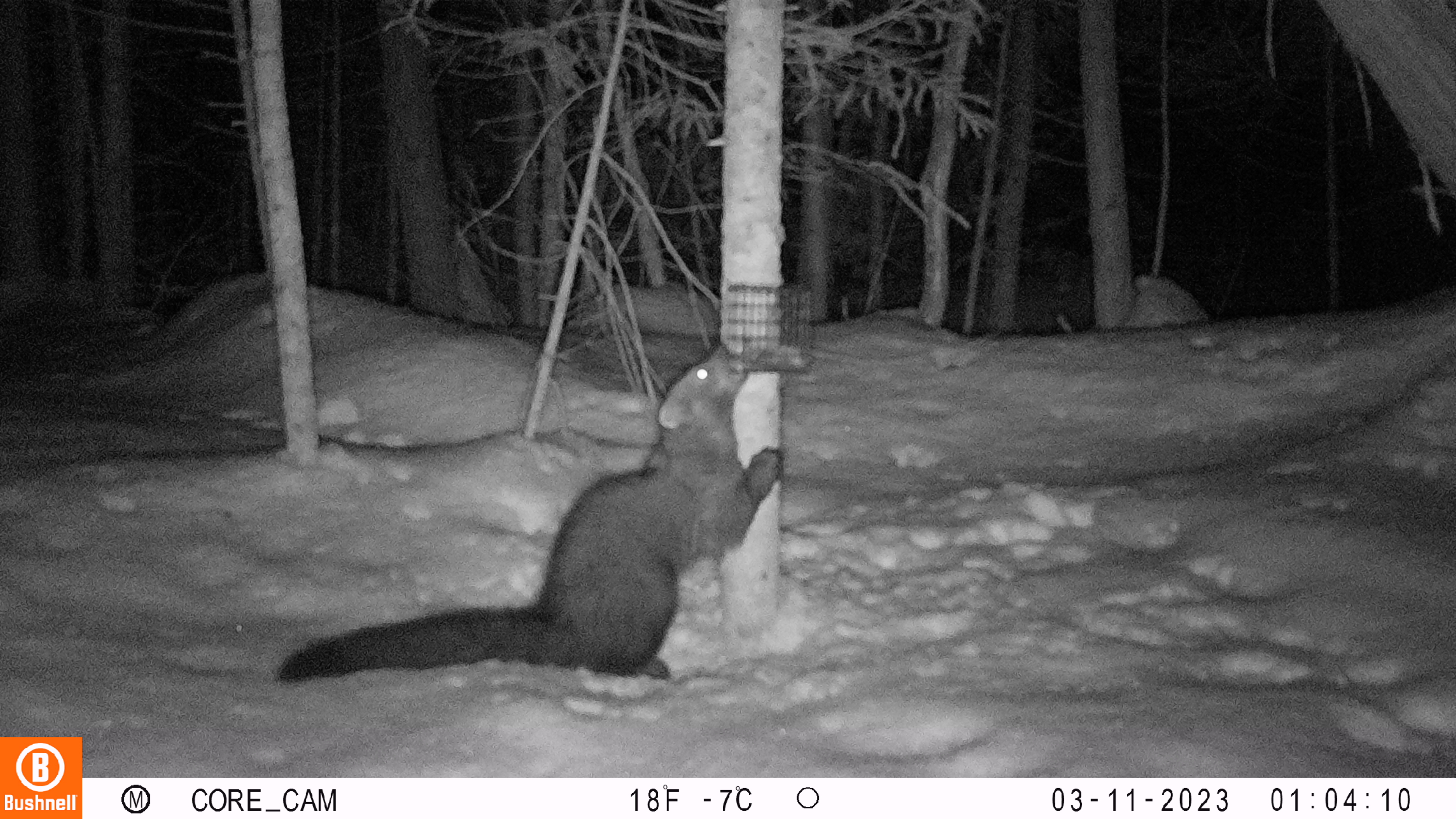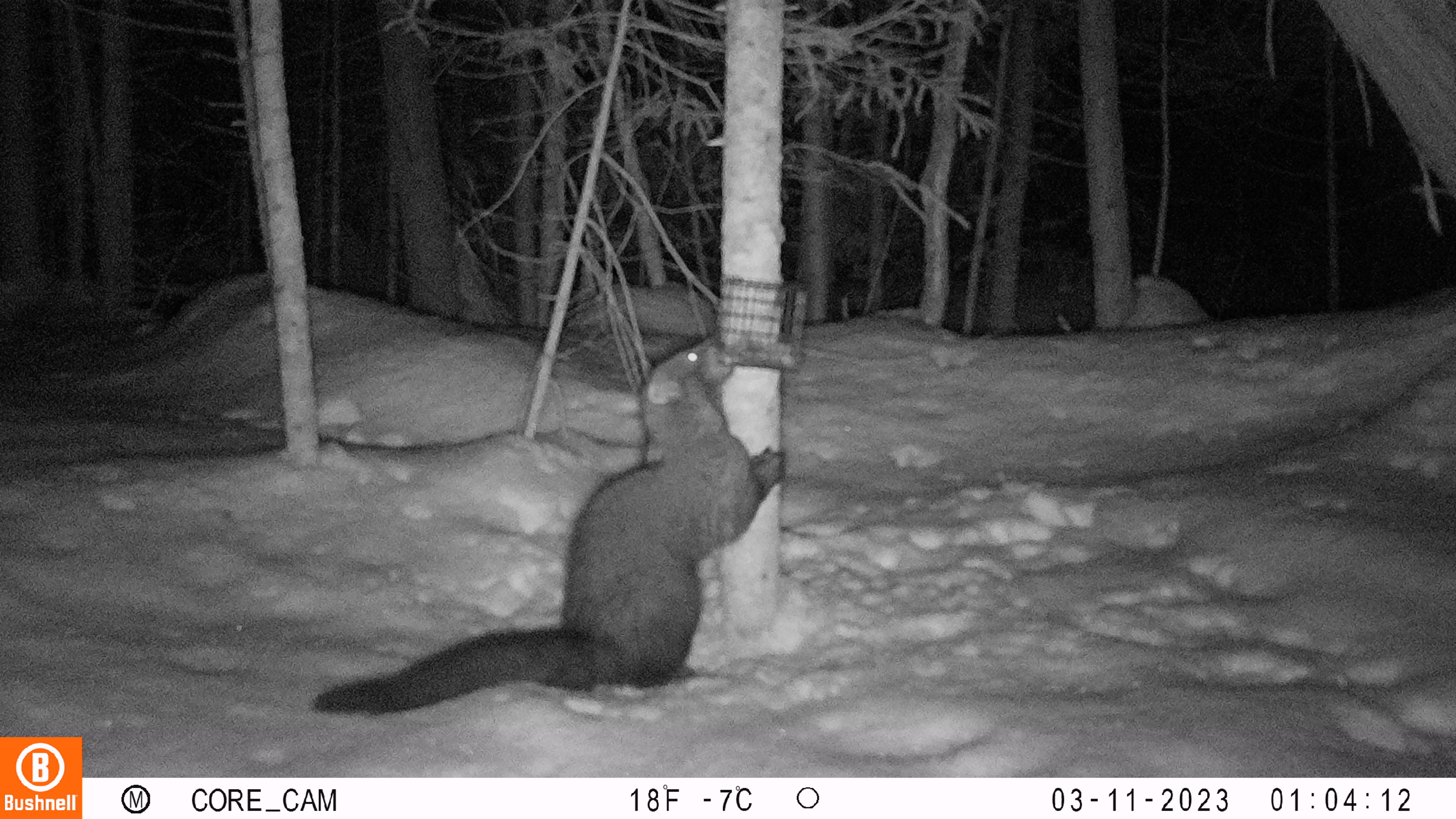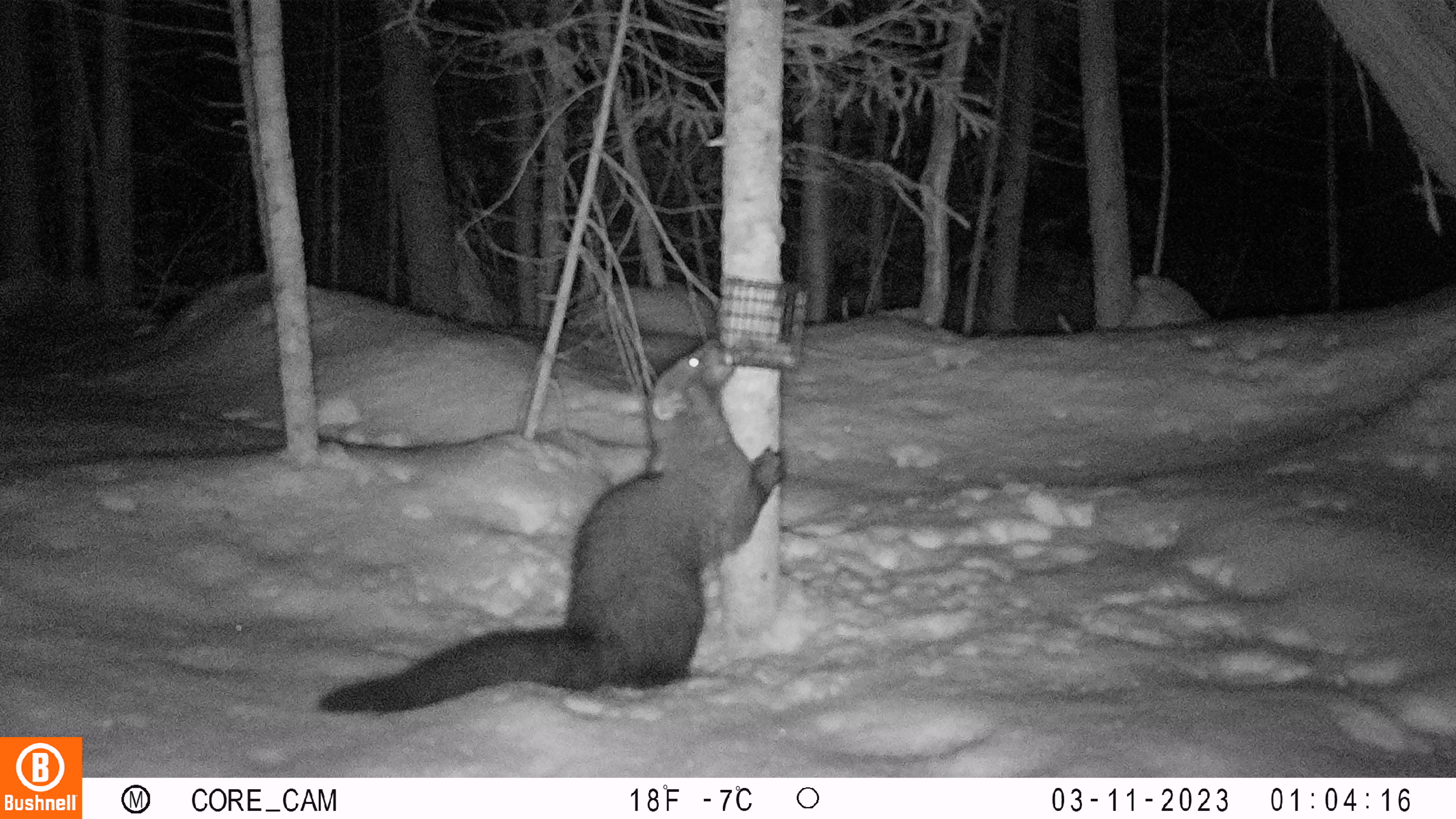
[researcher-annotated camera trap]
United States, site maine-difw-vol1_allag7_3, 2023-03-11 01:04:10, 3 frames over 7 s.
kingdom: Animalia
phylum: Chordata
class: Mammalia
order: Carnivora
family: Mustelidae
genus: Pekania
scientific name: Pekania pennanti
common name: fisher